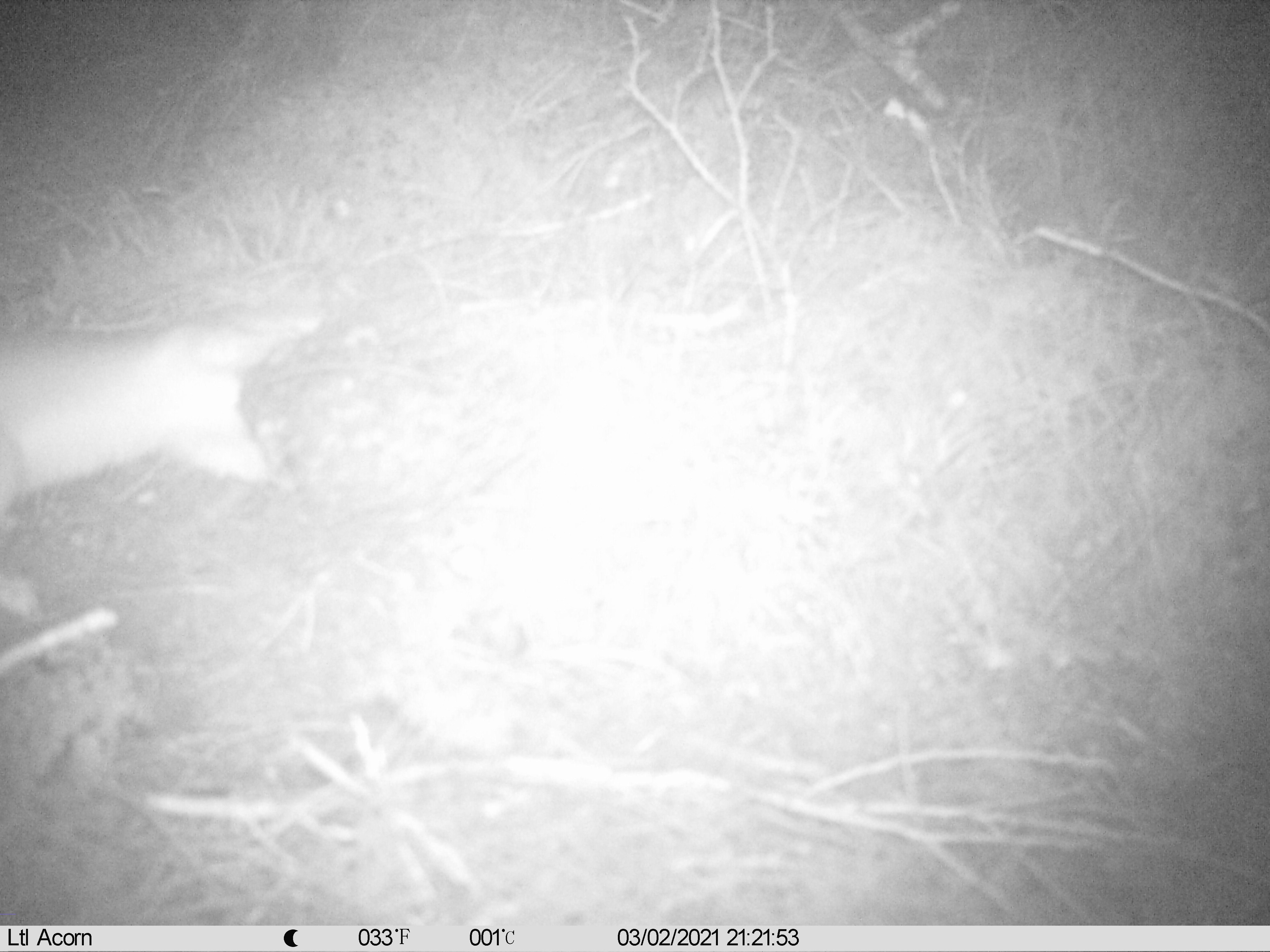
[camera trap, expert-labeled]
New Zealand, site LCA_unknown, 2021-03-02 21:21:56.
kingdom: Animalia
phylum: Chordata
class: Mammalia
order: Carnivora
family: Mustelidae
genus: Mustela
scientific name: Mustela erminea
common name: stoat